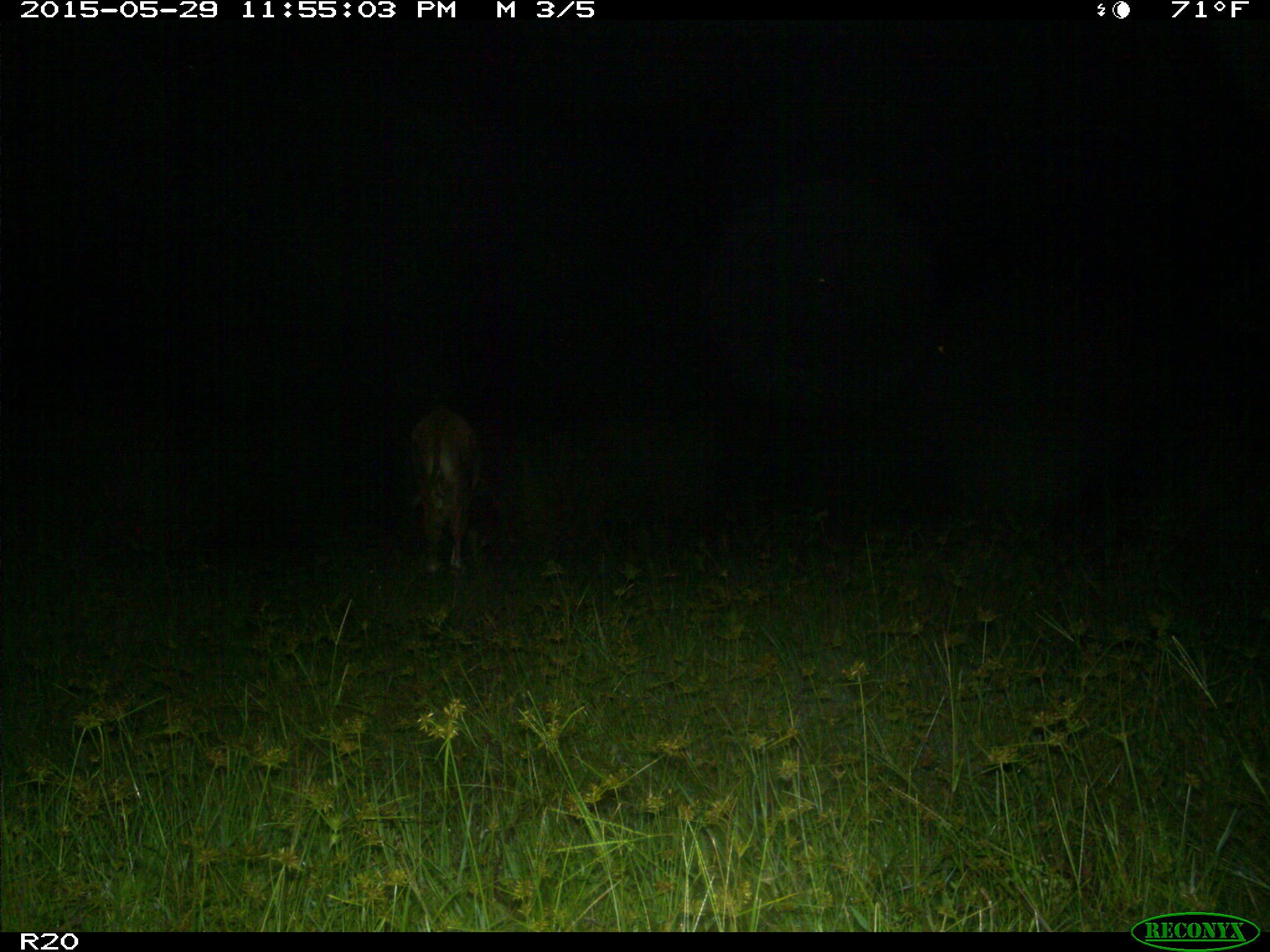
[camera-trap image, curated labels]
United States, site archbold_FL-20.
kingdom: Animalia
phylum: Chordata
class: Mammalia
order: Artiodactyla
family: Bovidae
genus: Bos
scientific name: Bos taurus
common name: domestic cow